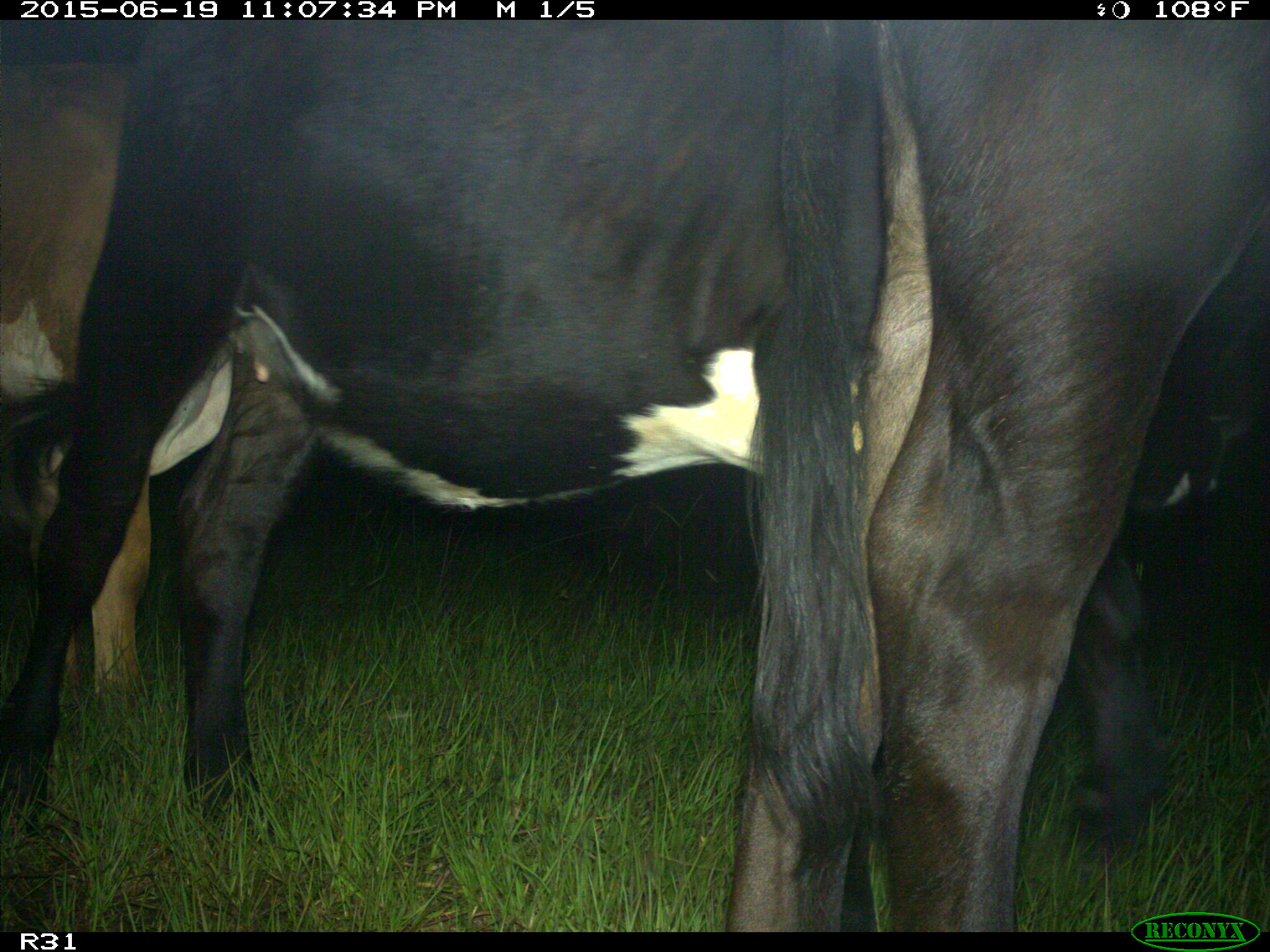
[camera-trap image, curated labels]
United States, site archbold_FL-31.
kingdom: Animalia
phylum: Chordata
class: Mammalia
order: Artiodactyla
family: Bovidae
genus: Bos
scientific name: Bos taurus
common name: domestic cow